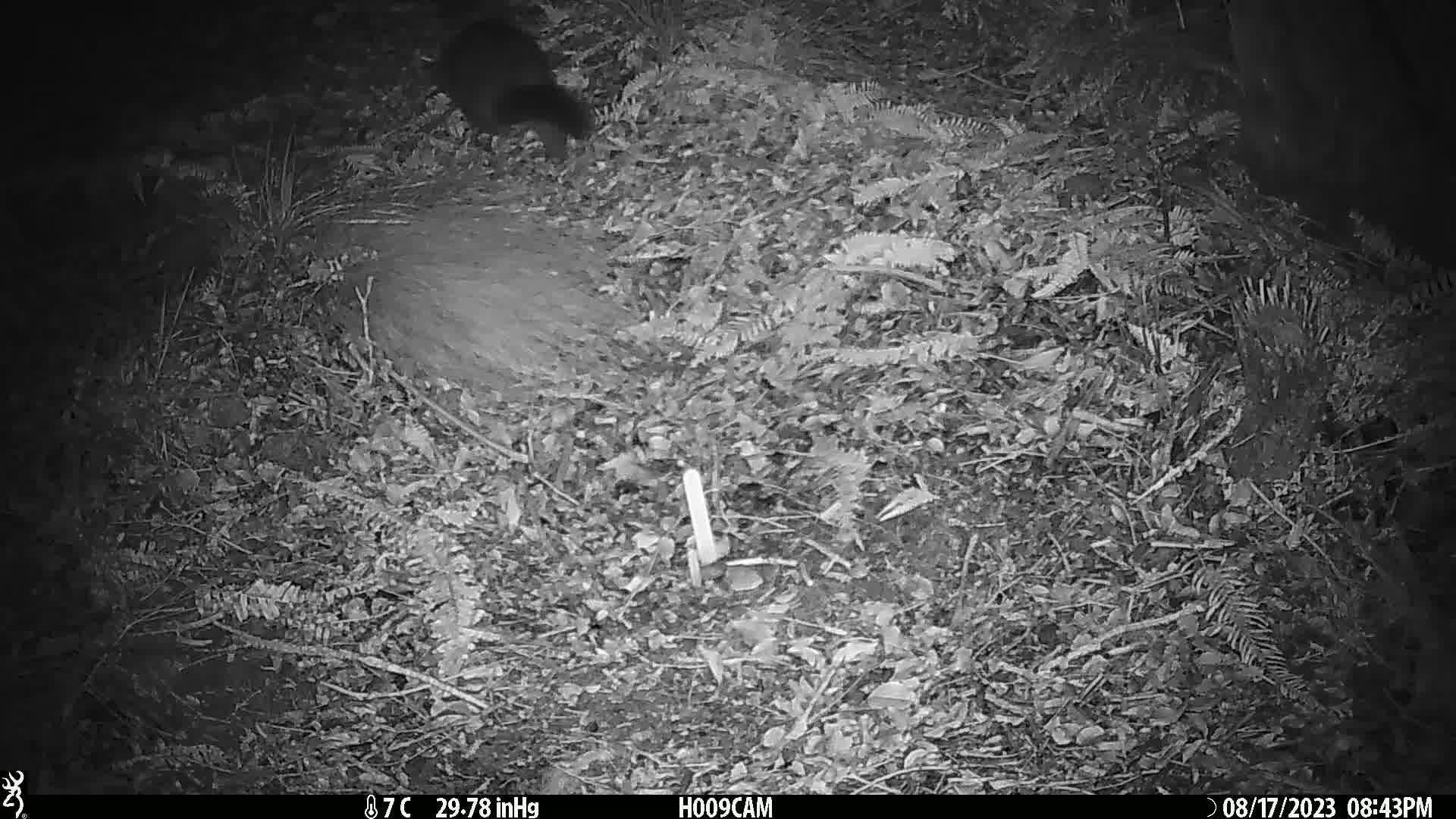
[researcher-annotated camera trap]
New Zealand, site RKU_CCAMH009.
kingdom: Animalia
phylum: Chordata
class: Mammalia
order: Diprotodontia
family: Phalangeridae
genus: Trichosurus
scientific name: Trichosurus vulpecula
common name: common brushtail possum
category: possum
Possum (common brushtail possum) (Trichosurus vulpecula).